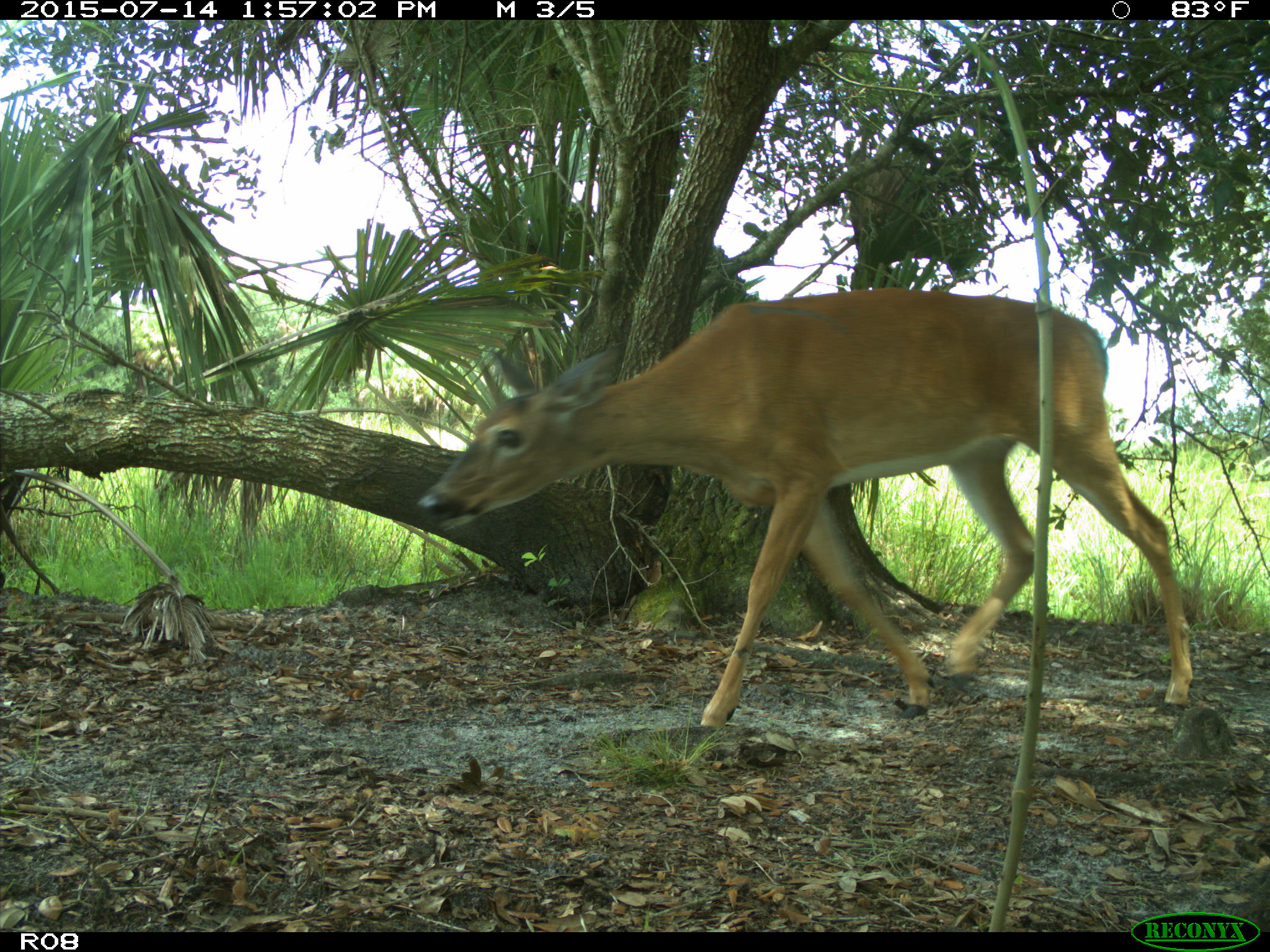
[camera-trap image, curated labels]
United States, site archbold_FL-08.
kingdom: Animalia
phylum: Chordata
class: Mammalia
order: Artiodactyla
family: Cervidae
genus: Odocoileus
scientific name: Odocoileus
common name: deer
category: unidentified deer